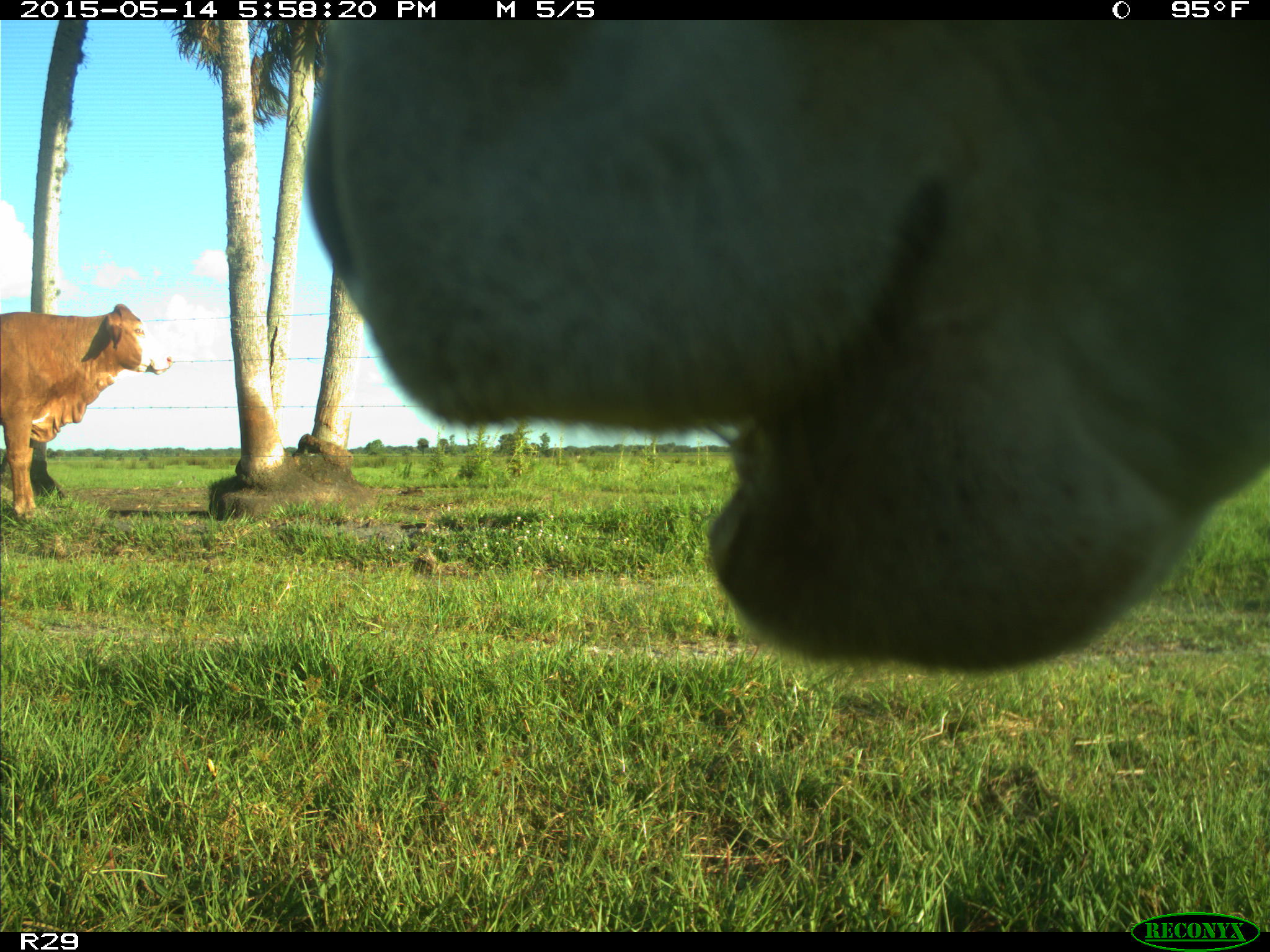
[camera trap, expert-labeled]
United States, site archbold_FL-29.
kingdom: Animalia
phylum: Chordata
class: Mammalia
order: Artiodactyla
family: Bovidae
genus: Bos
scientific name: Bos taurus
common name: domestic cow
Bos taurus (domestic cow).